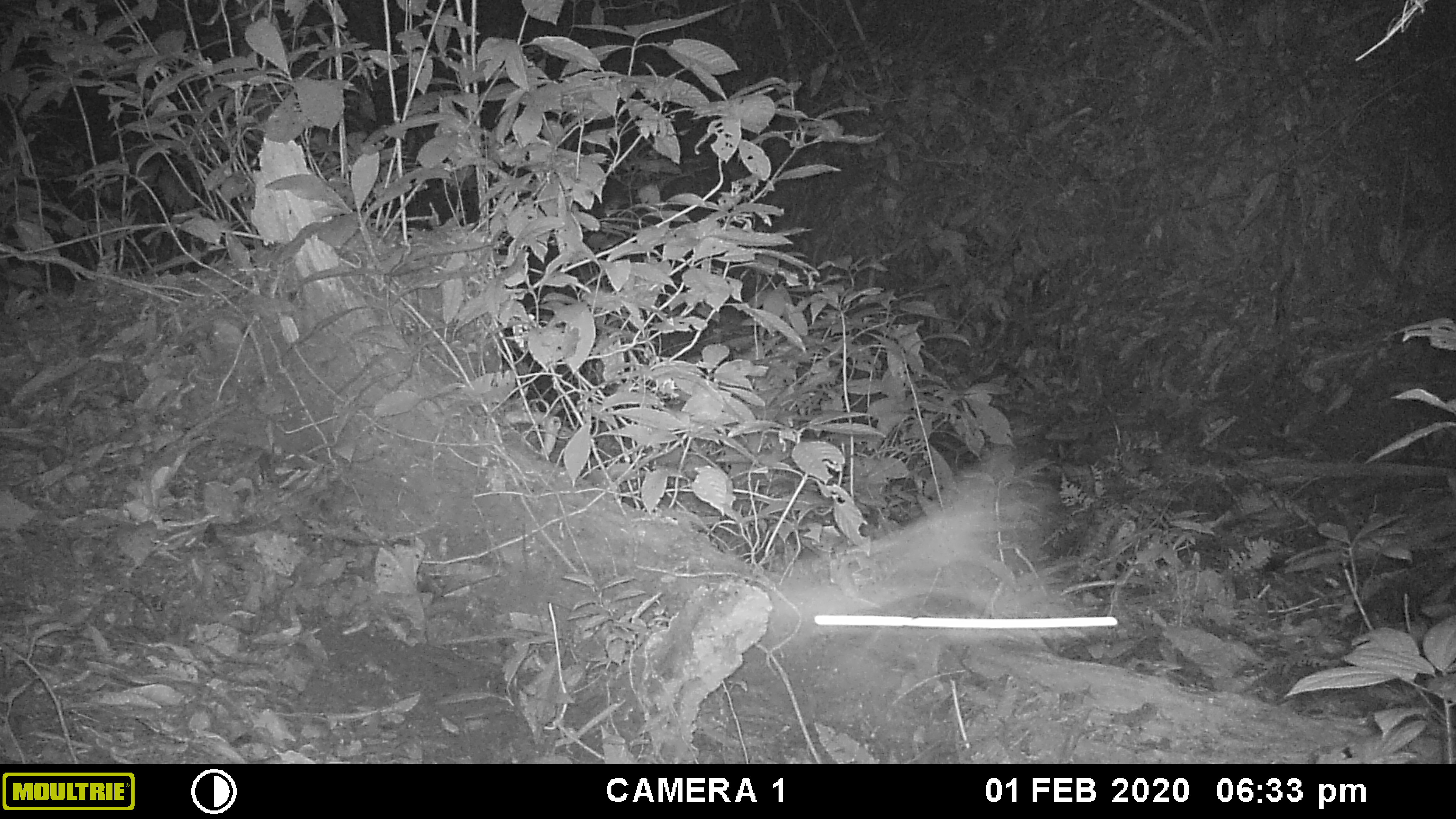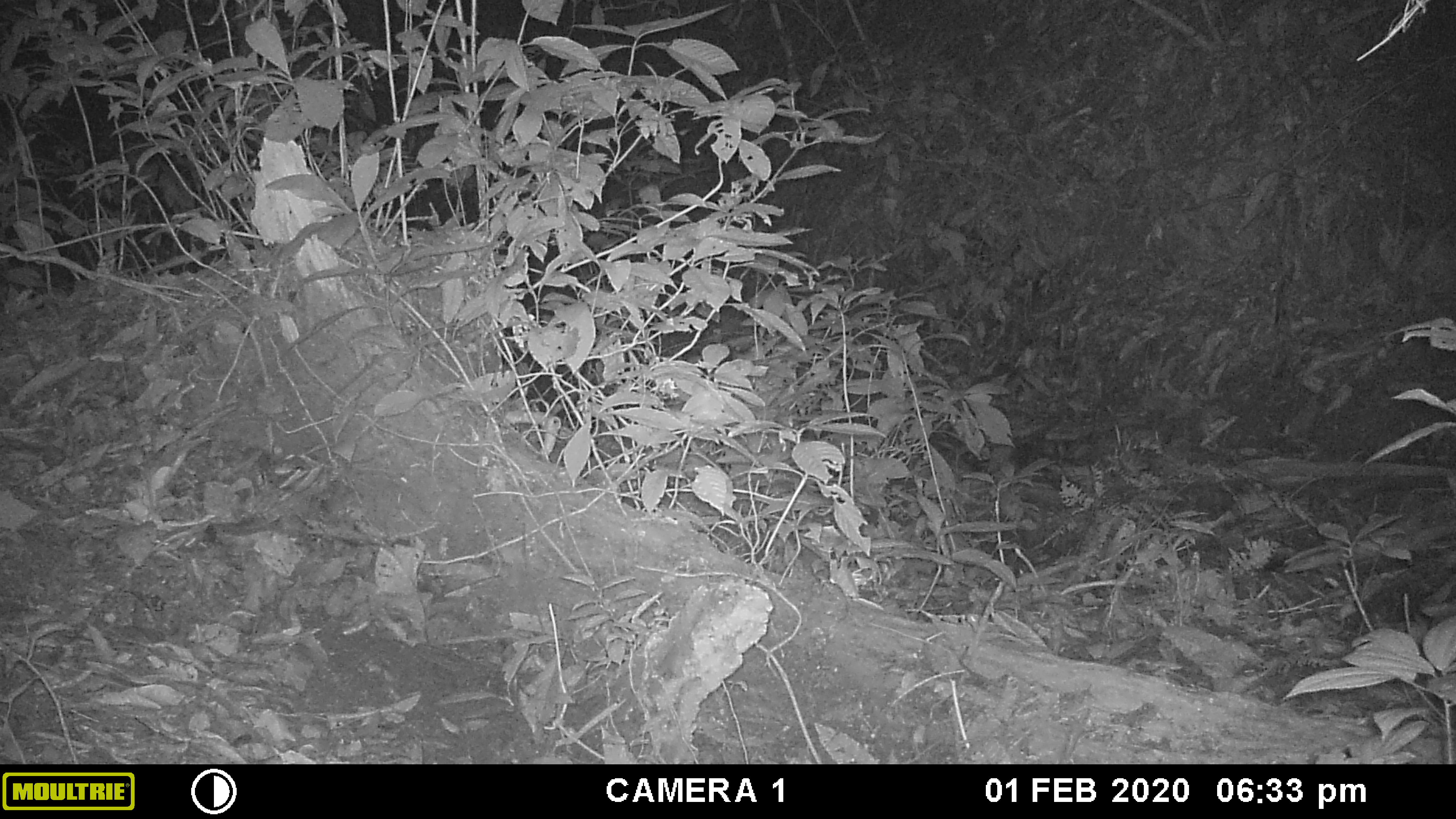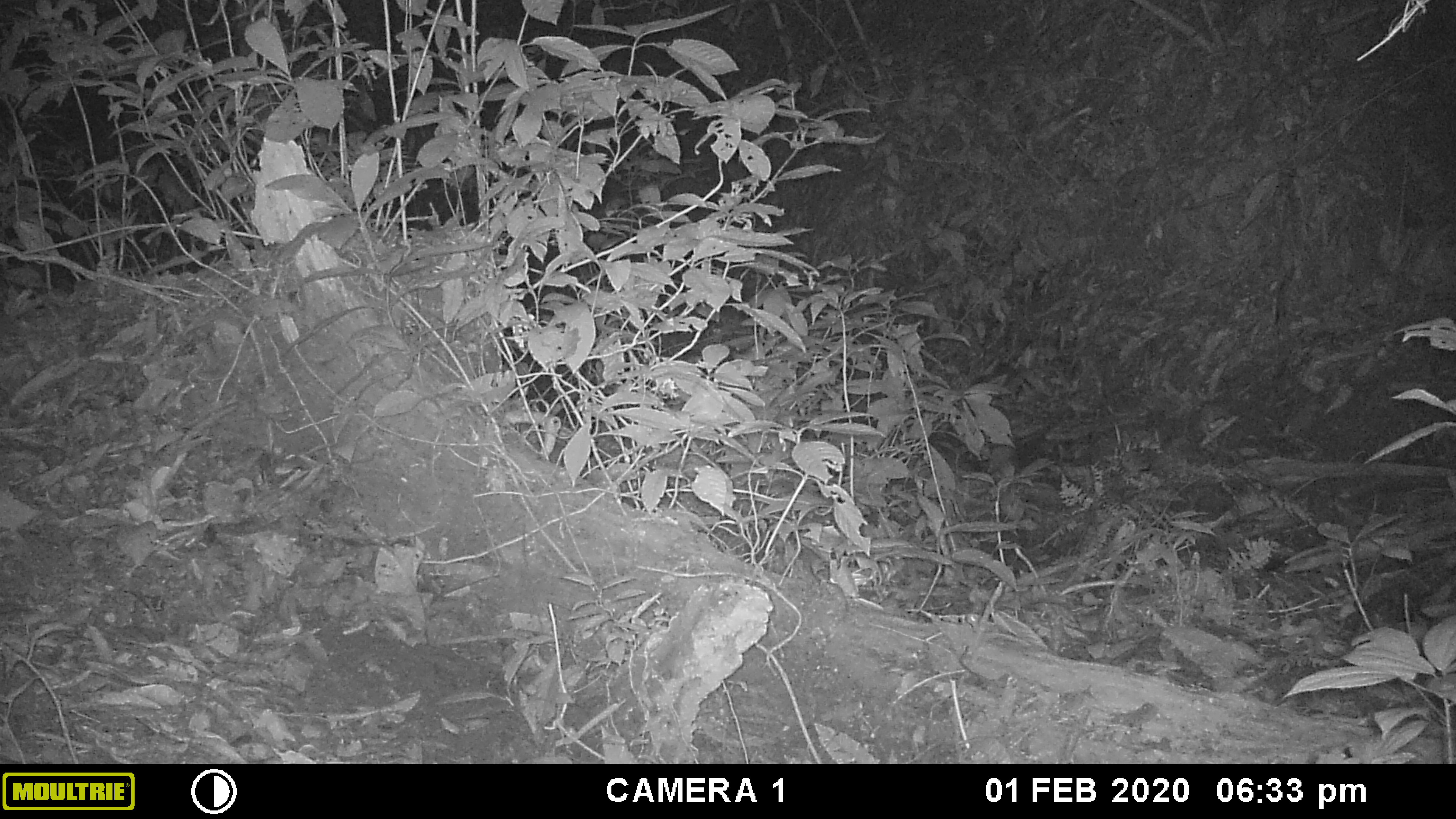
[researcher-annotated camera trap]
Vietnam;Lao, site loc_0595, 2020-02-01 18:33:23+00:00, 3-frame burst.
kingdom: Animalia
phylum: Arthropoda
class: Insecta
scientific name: Insecta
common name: insect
Insect (Insecta). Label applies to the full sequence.